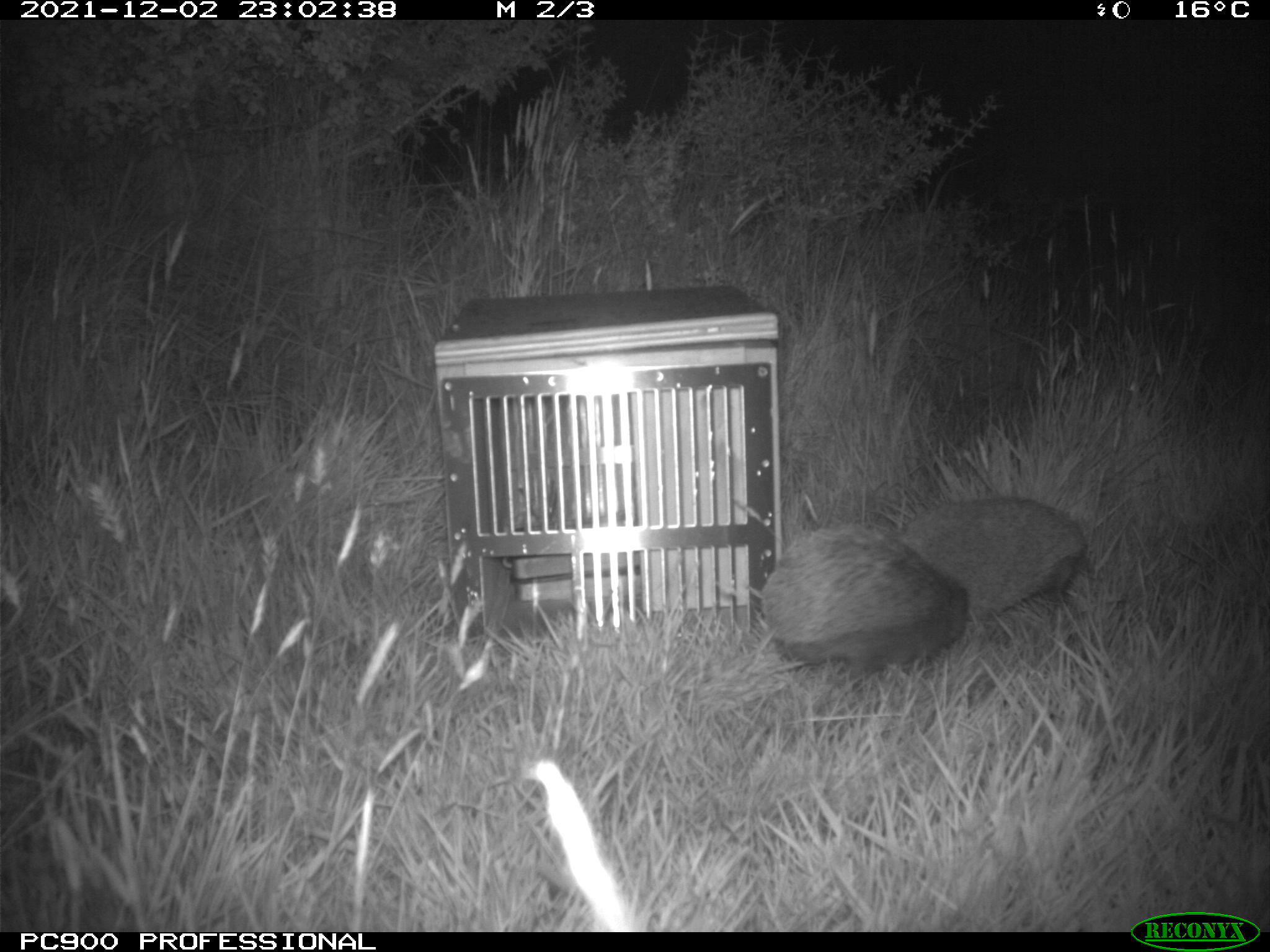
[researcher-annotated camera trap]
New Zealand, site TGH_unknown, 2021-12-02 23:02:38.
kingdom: Animalia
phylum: Chordata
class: Mammalia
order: Eulipotyphla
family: Erinaceidae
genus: Erinaceus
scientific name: Erinaceus europaeus europaeus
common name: european hedgehog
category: hedgehog